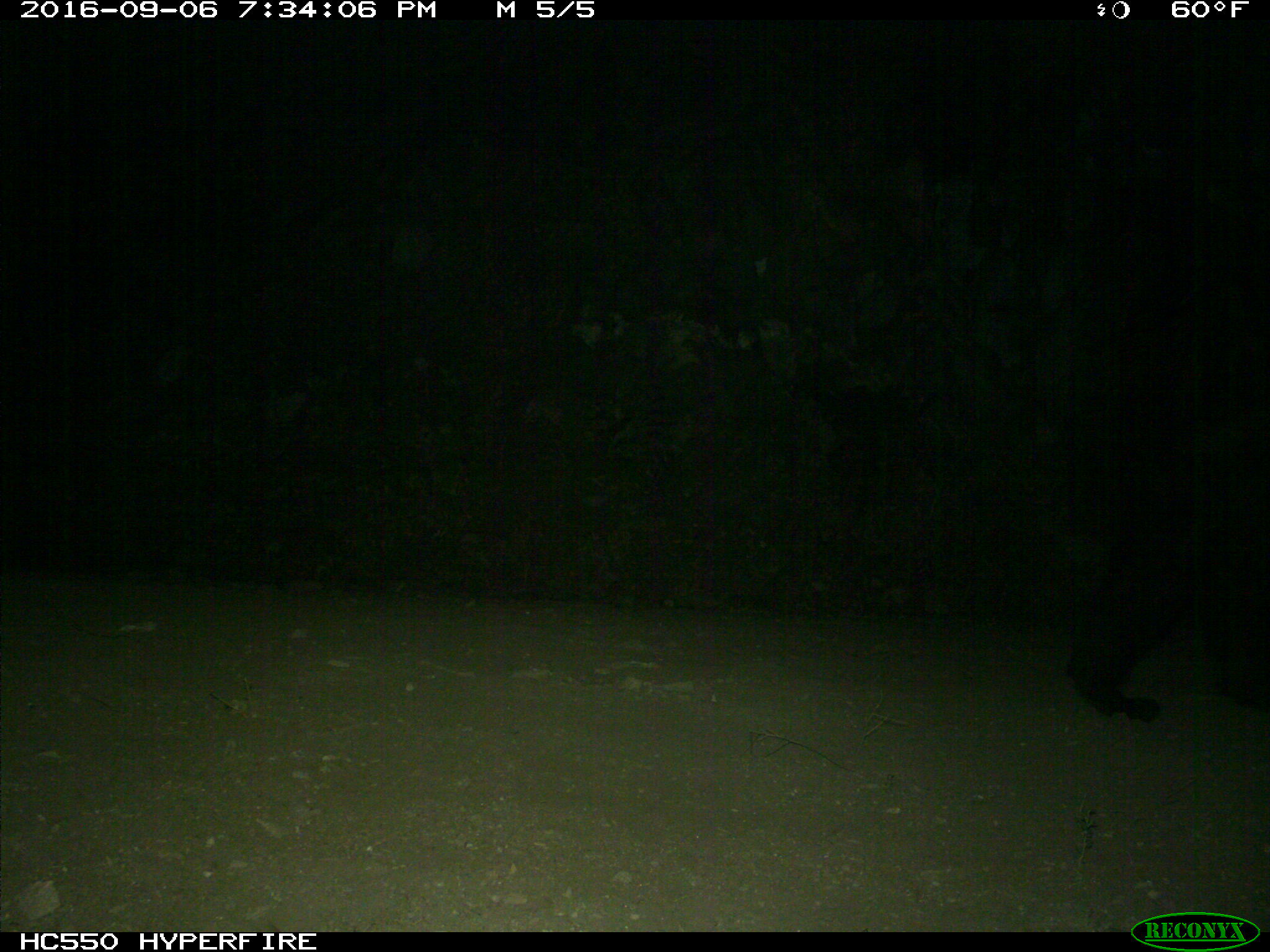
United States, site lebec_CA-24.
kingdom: Animalia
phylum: Chordata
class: Mammalia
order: Carnivora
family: Ursidae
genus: Ursus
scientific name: Ursus americanus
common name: american black bear